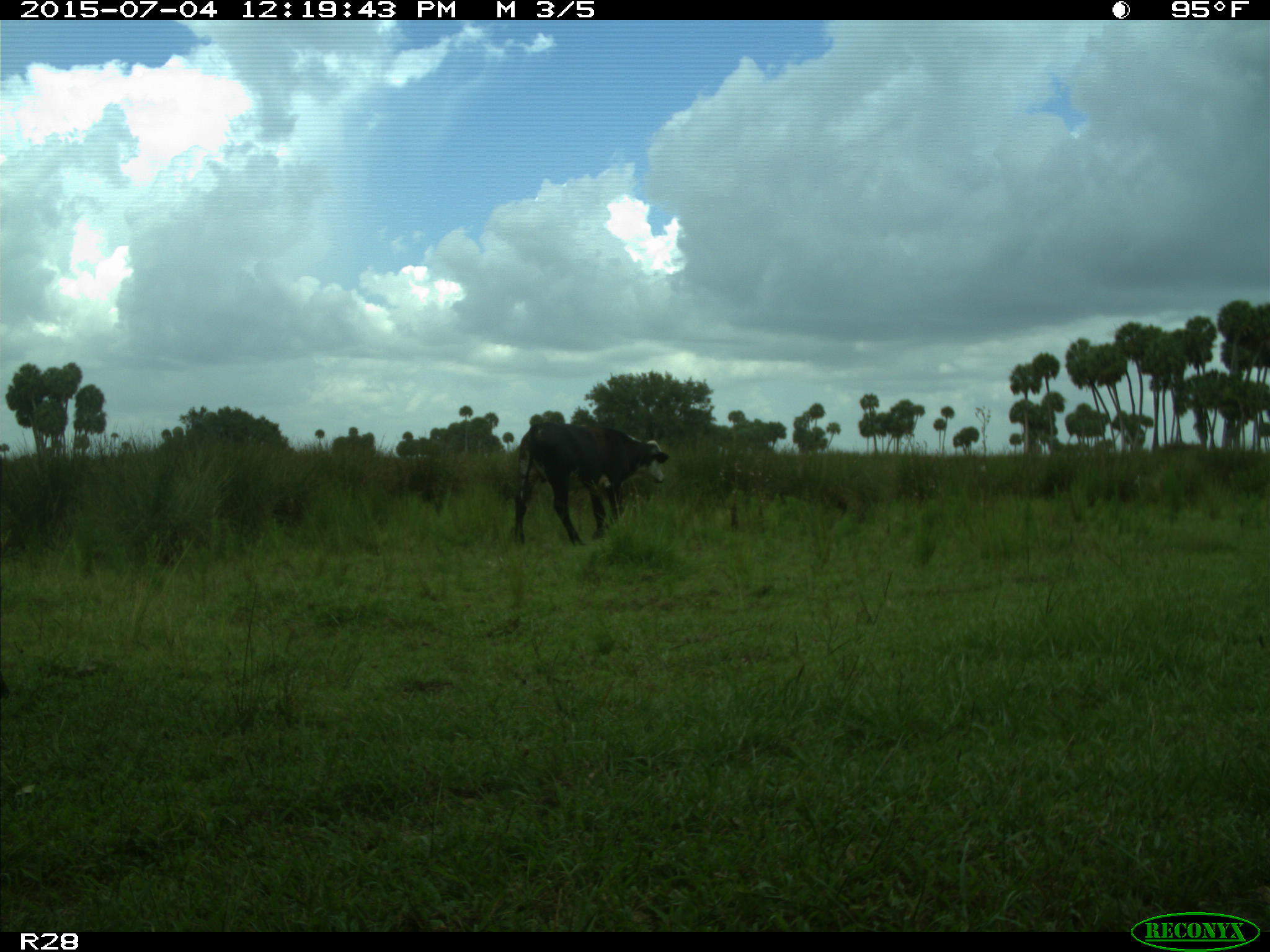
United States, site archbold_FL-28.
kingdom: Animalia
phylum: Chordata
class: Mammalia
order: Artiodactyla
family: Bovidae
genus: Bos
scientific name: Bos taurus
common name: domestic cow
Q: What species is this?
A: Bos taurus (domestic cow).